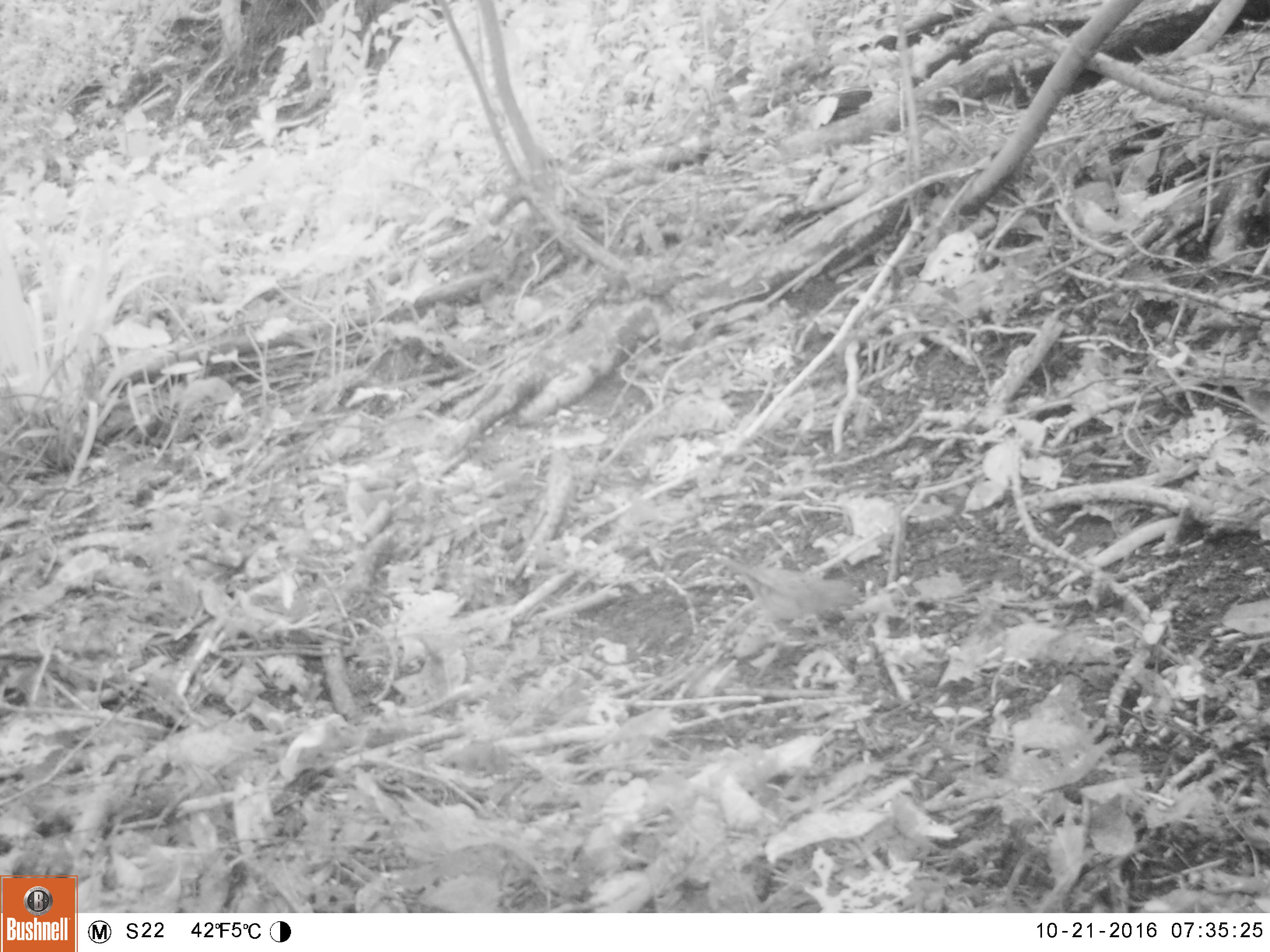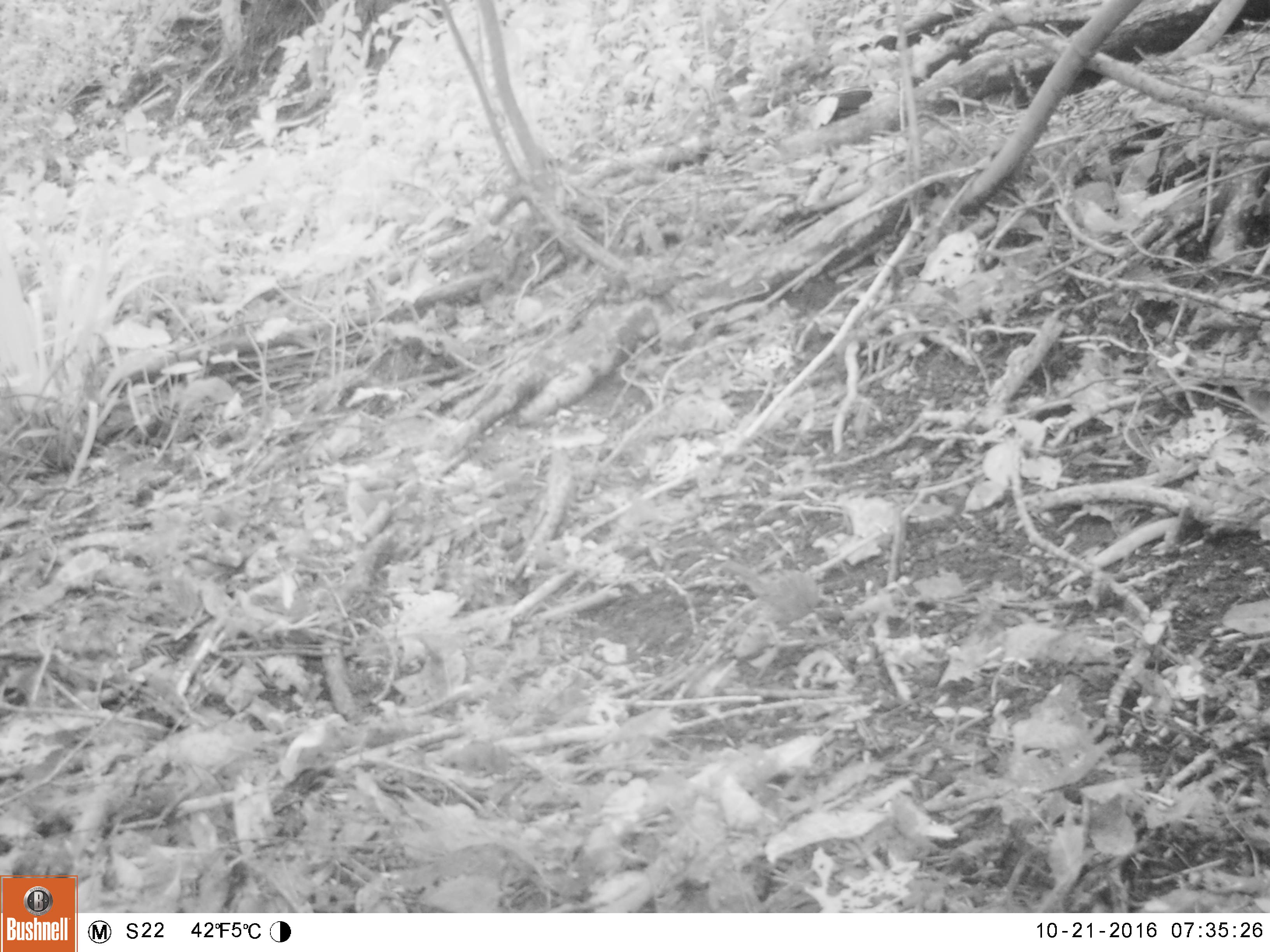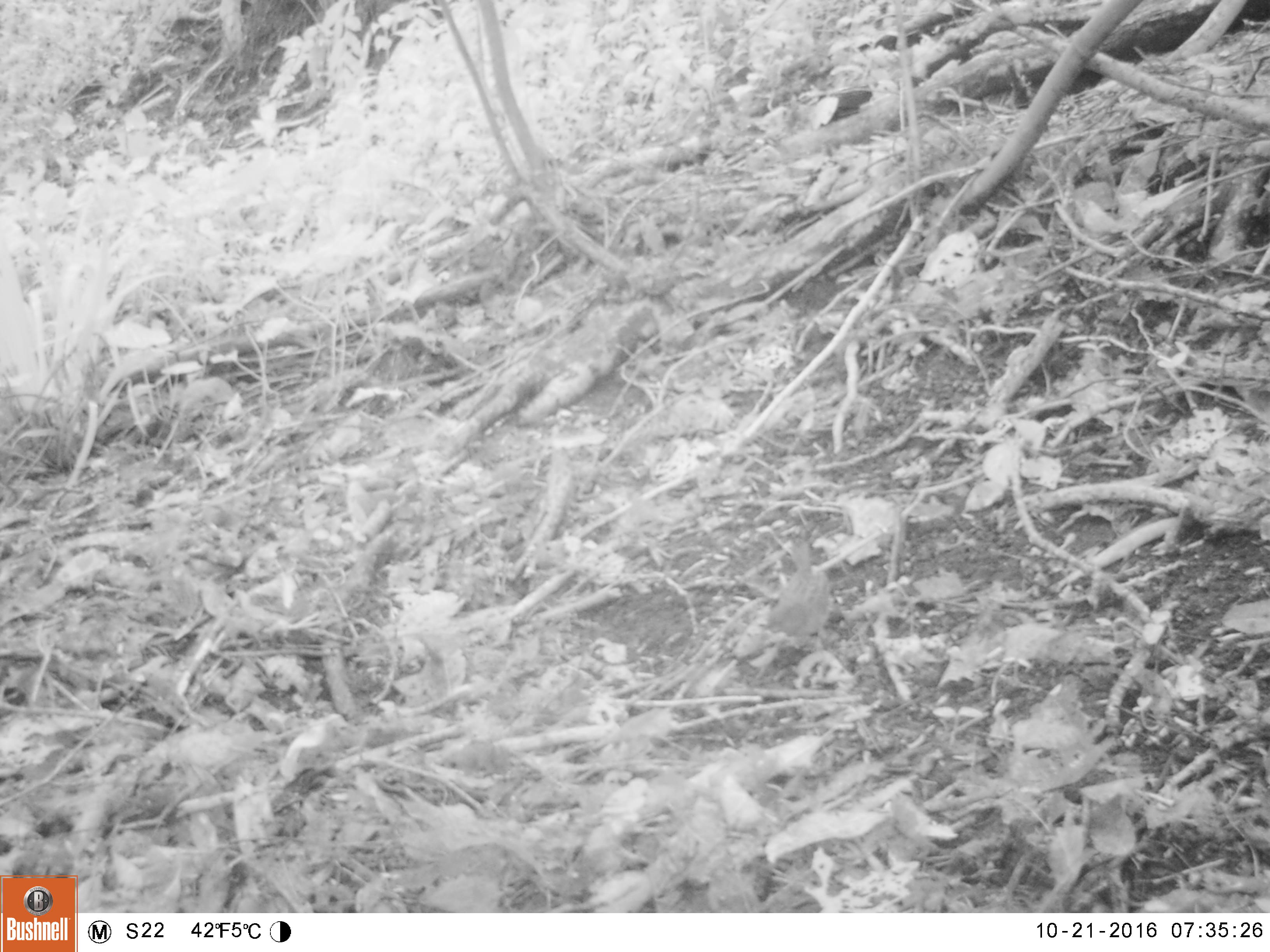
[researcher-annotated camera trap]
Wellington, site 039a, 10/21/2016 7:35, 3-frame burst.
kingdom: Animalia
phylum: Chordata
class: Aves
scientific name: Aves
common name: bird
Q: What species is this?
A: Bird (Aves).